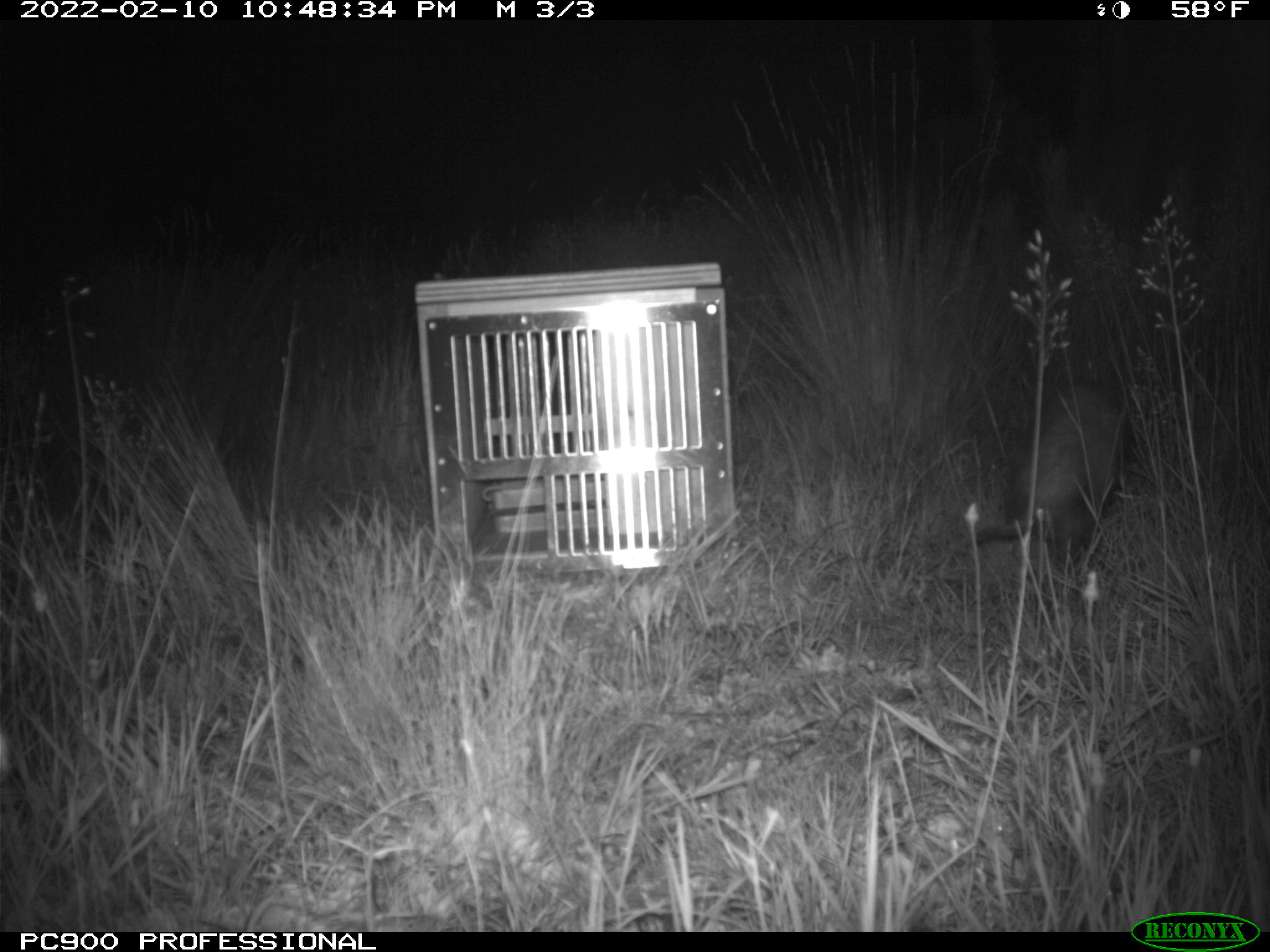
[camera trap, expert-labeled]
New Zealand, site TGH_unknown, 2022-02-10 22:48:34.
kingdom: Animalia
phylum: Chordata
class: Mammalia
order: Carnivora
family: Mustelidae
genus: Mustela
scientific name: Mustela furo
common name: ferret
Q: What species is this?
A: Ferret (Mustela furo).